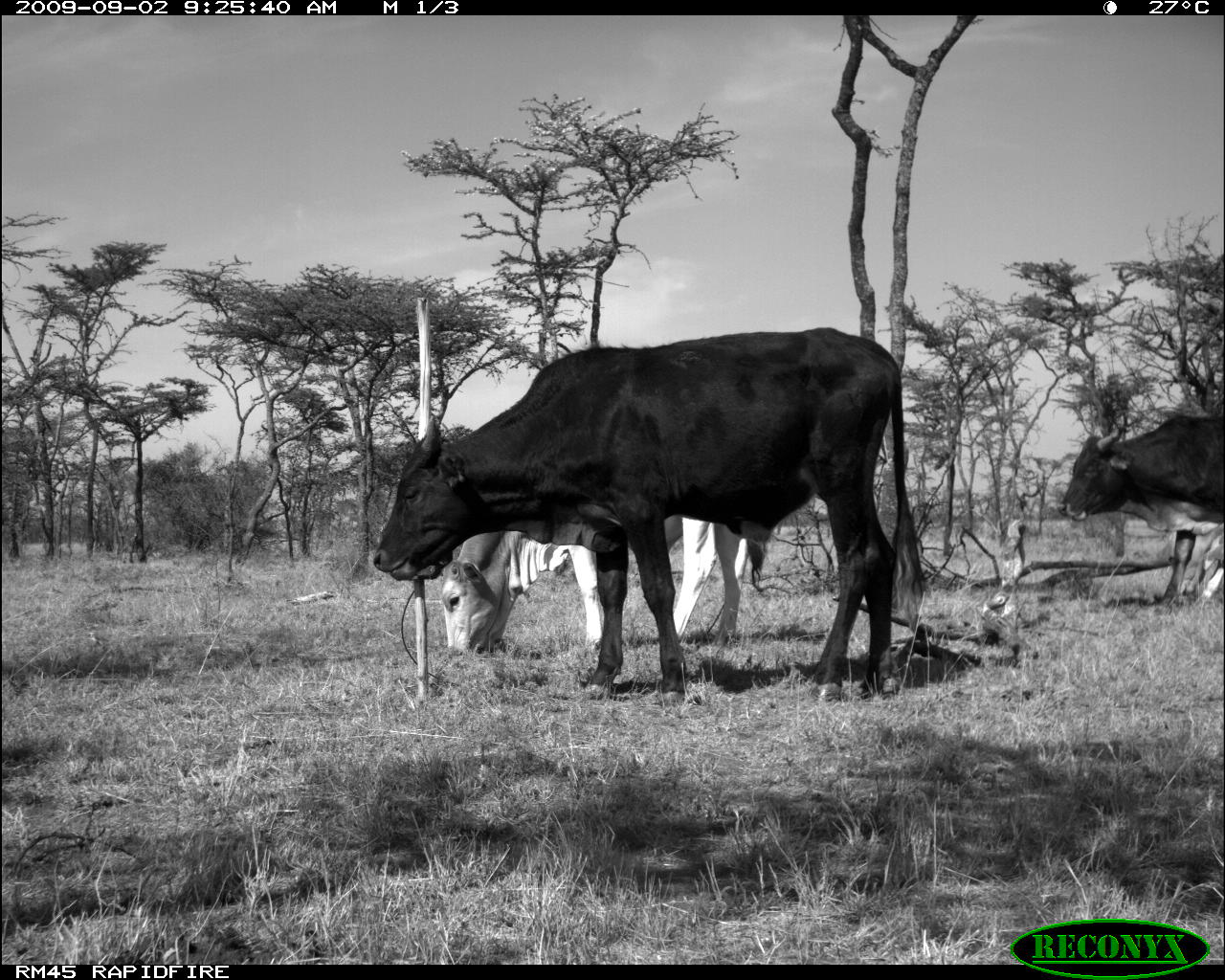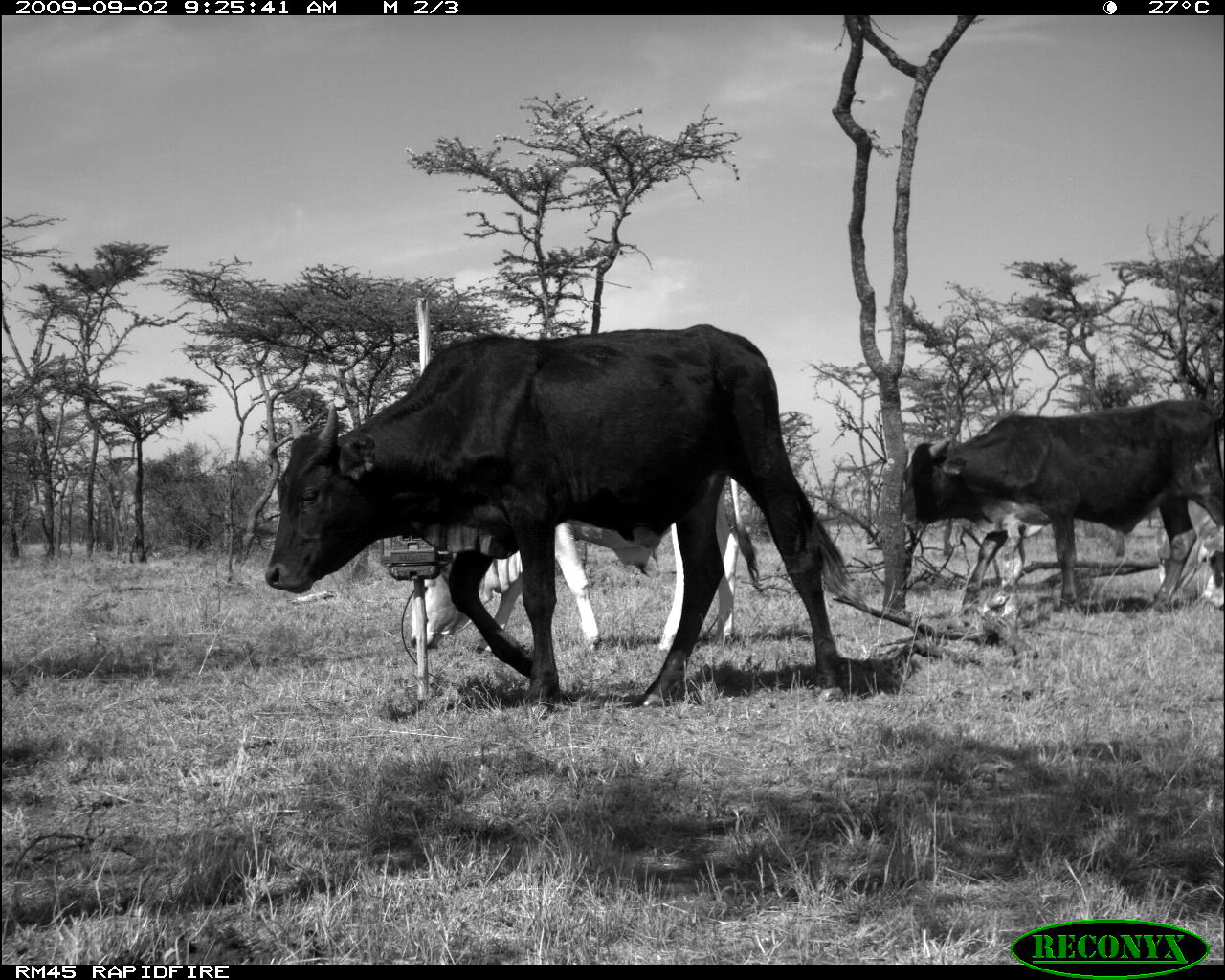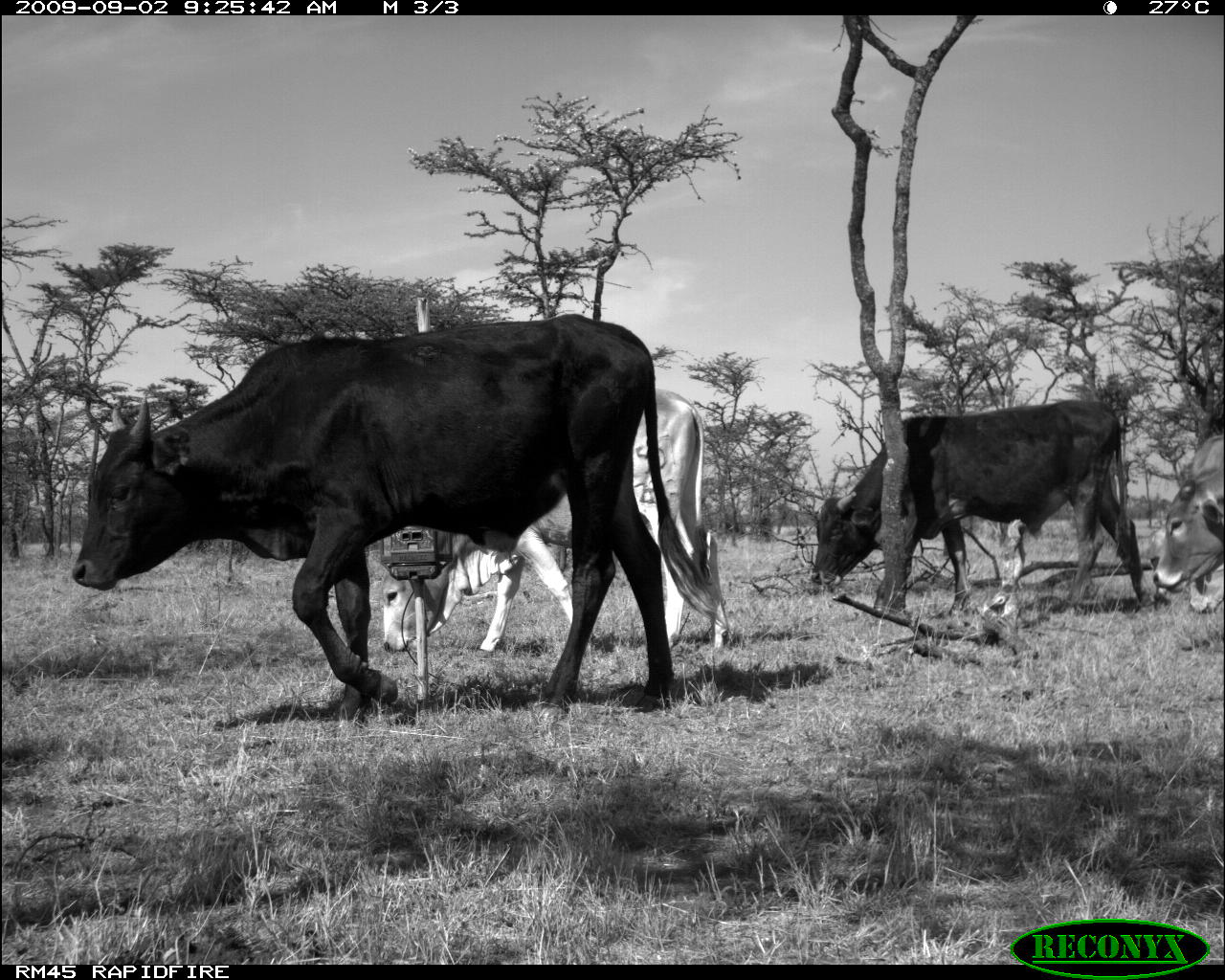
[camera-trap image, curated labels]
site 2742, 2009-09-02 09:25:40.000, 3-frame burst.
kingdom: Animalia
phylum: Chordata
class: Mammalia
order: Artiodactyla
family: Bovidae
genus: Bos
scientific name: Bos taurus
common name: domestic cattle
Bos taurus (domestic cattle), count 4.